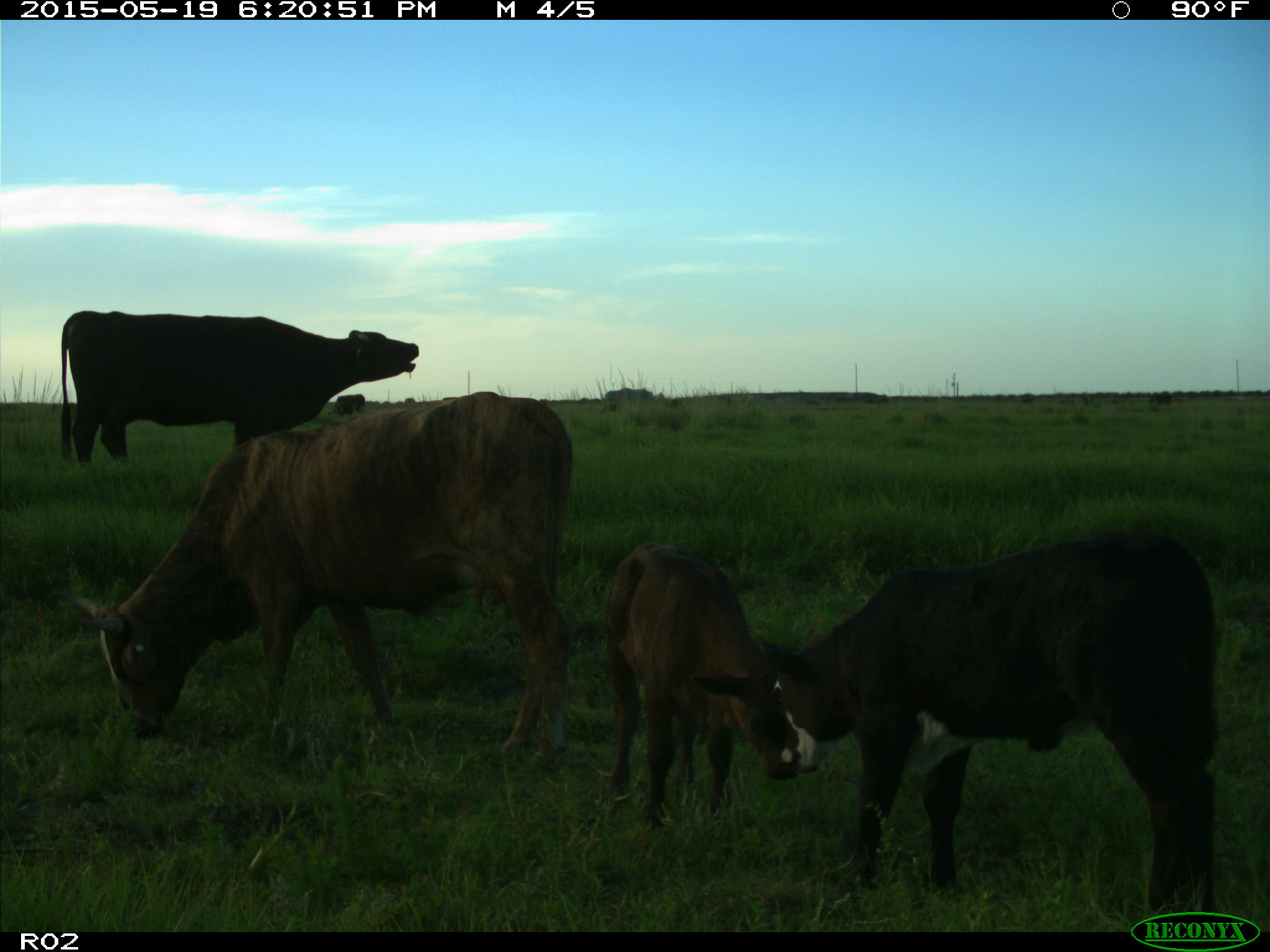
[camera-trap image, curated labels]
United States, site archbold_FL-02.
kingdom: Animalia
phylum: Chordata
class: Mammalia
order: Artiodactyla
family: Bovidae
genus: Bos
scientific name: Bos taurus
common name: domestic cow